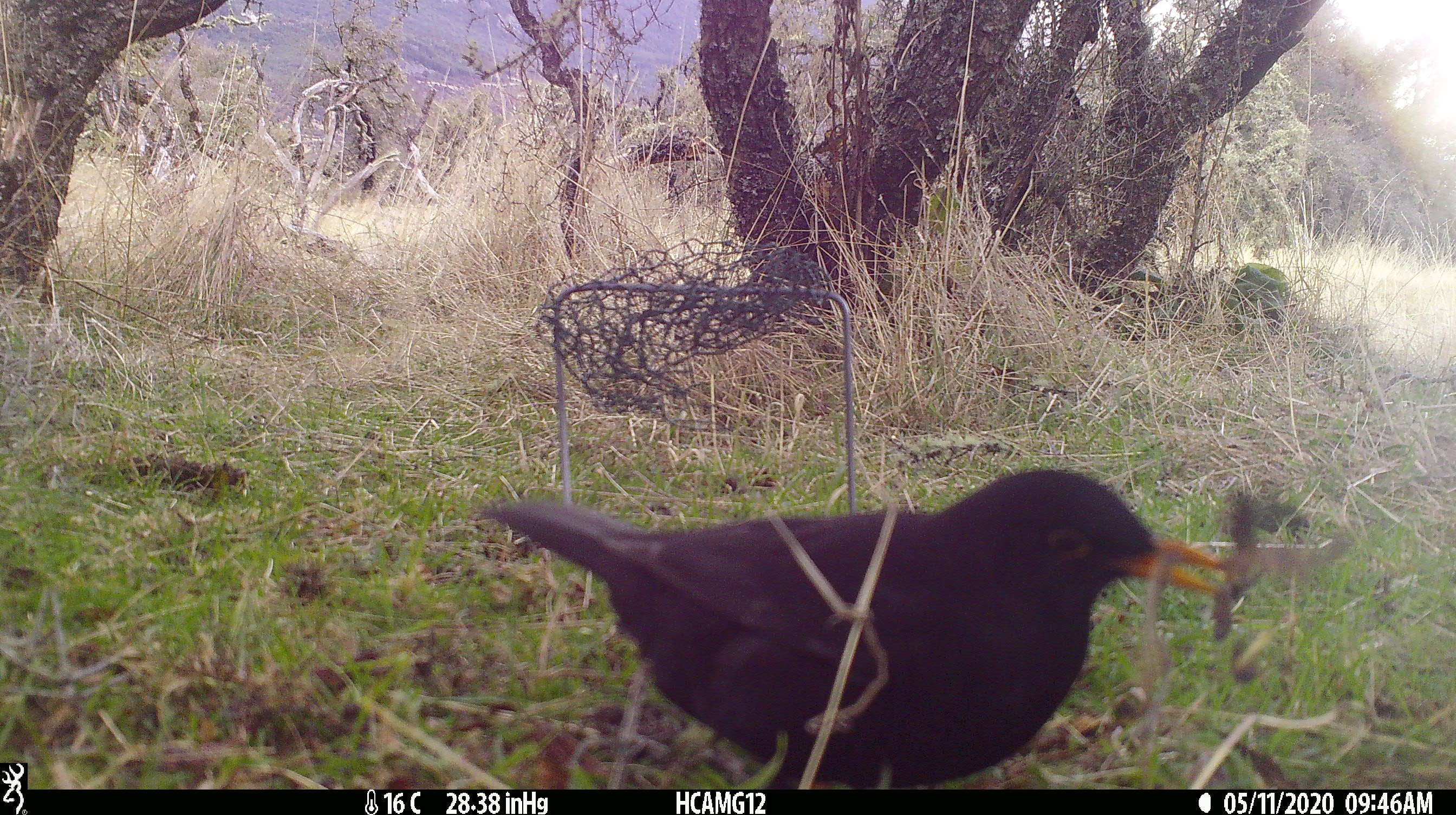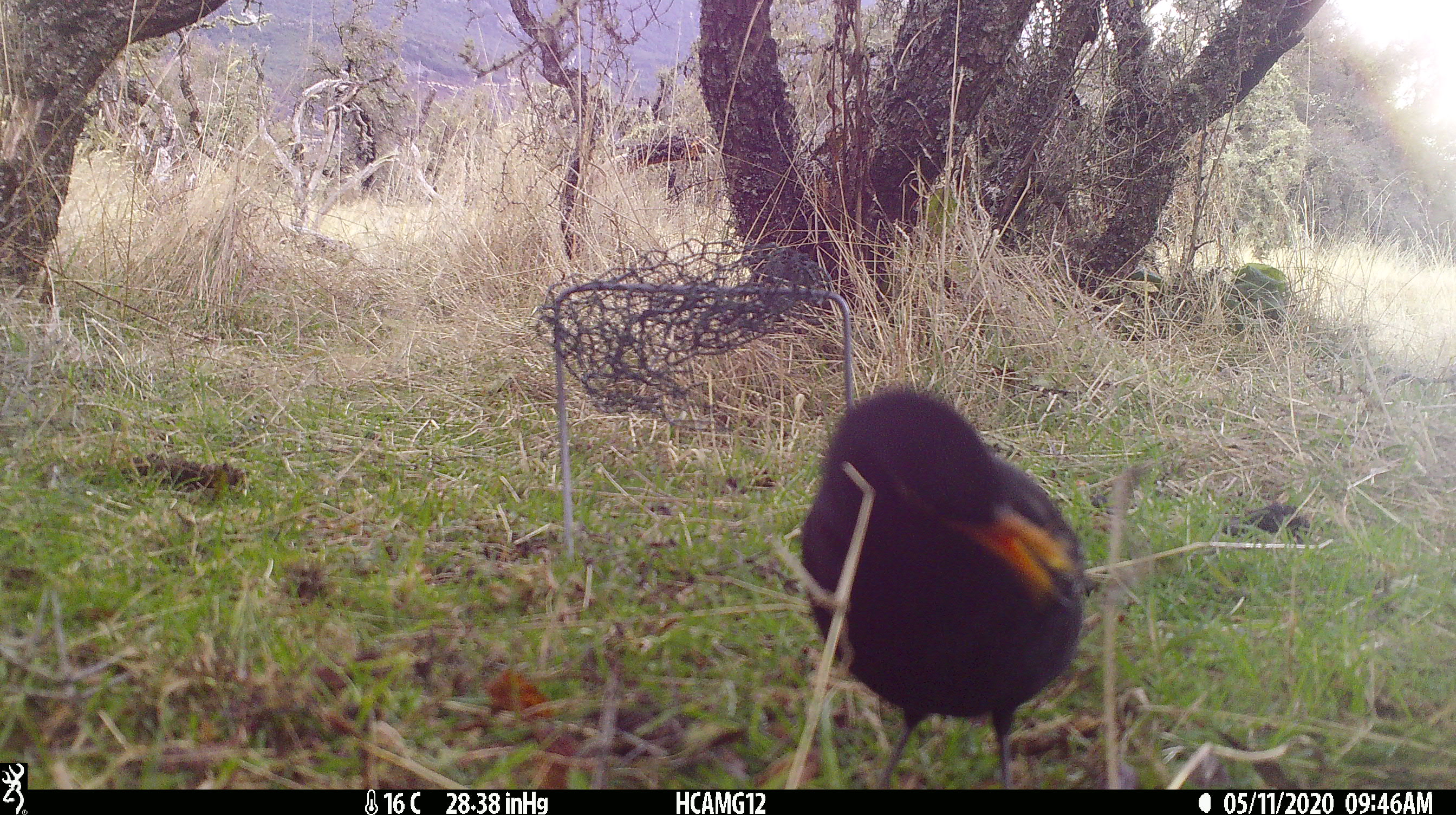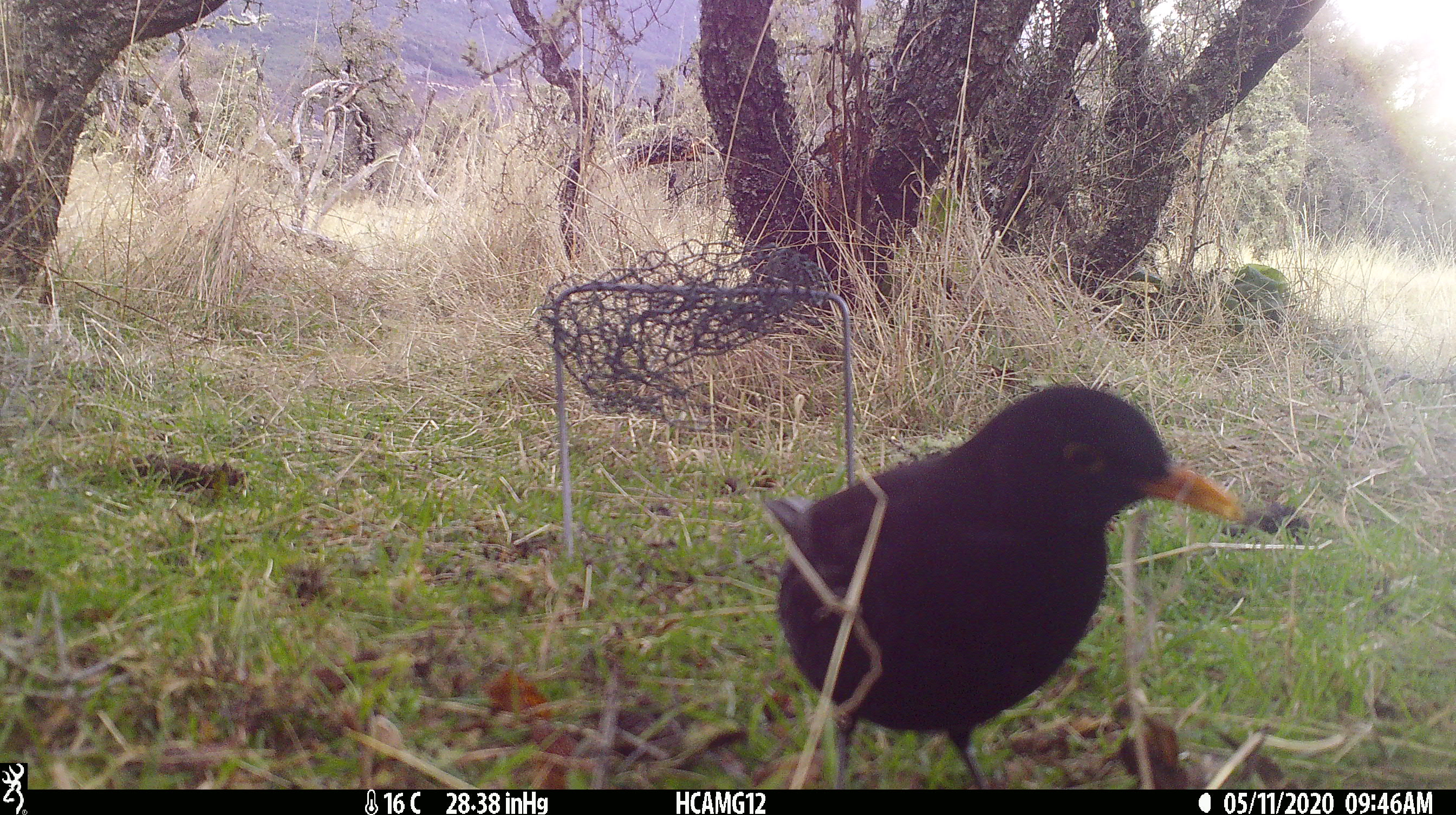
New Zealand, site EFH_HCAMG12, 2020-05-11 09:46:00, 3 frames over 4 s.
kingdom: Animalia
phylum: Chordata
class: Aves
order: Passeriformes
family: Turdidae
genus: Turdus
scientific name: Turdus merula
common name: eurasian blackbird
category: blackbird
Blackbird (eurasian blackbird) (Turdus merula).